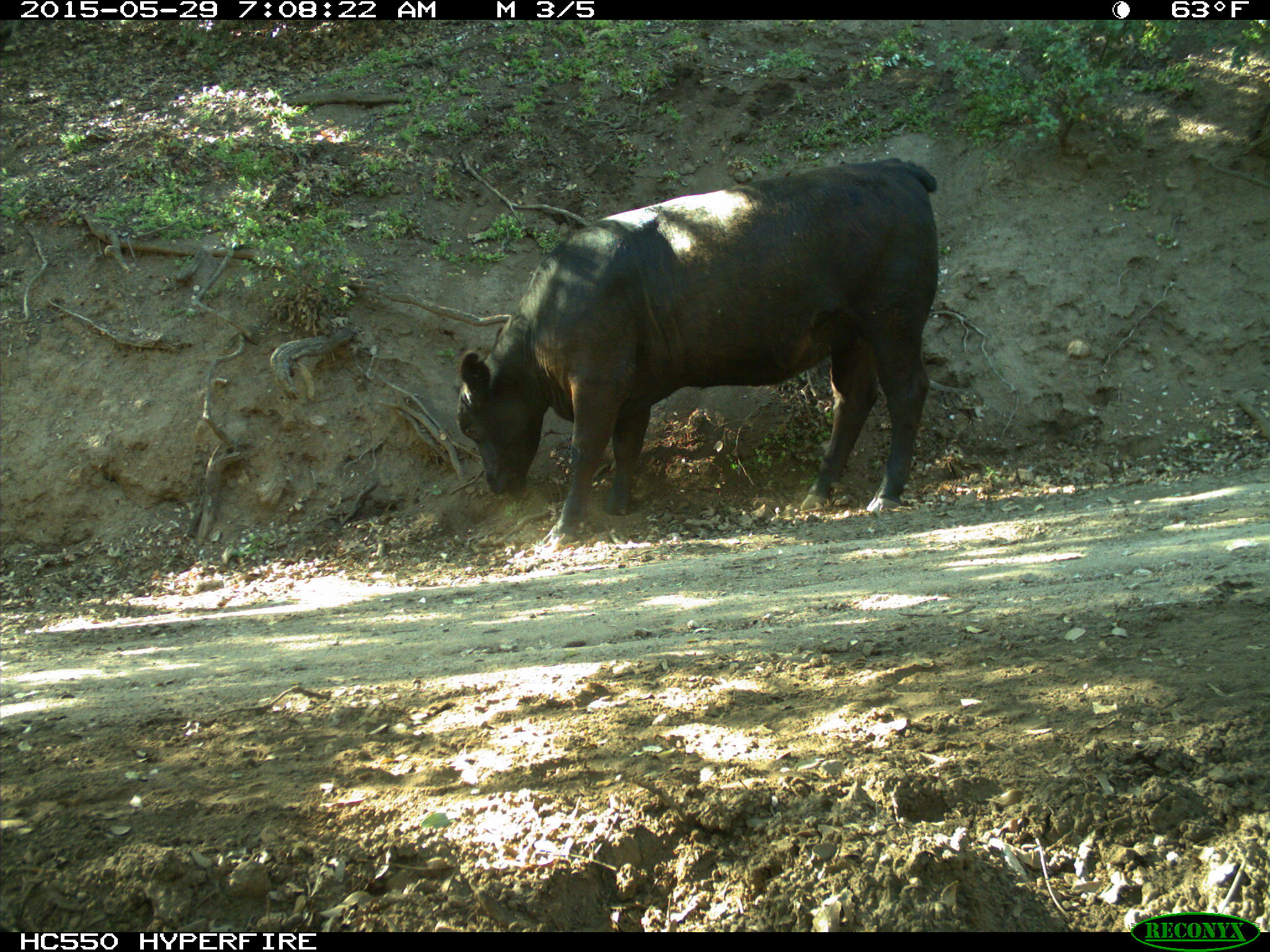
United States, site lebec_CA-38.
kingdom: Animalia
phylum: Chordata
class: Mammalia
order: Artiodactyla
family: Bovidae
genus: Bos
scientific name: Bos taurus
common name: domestic cow